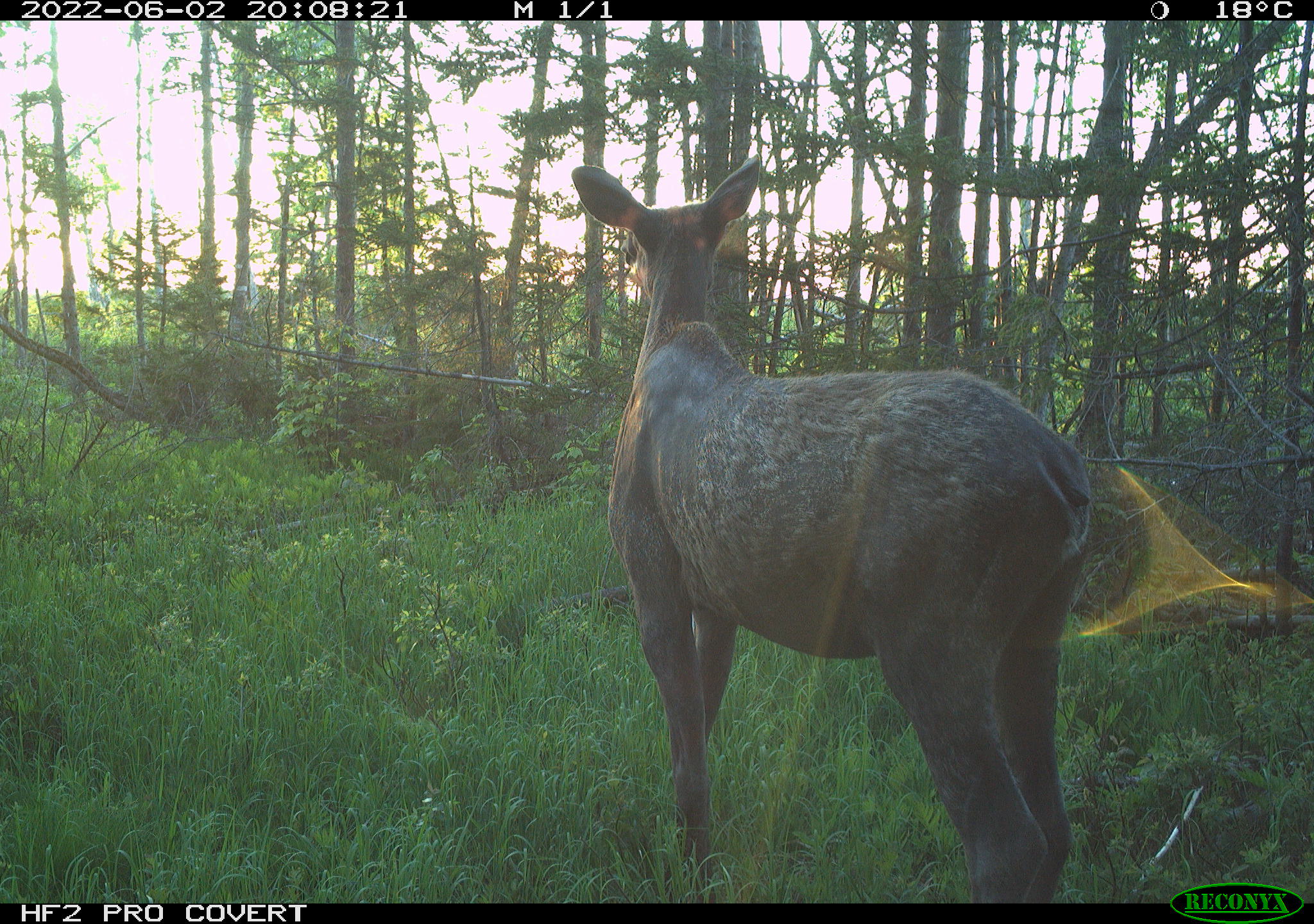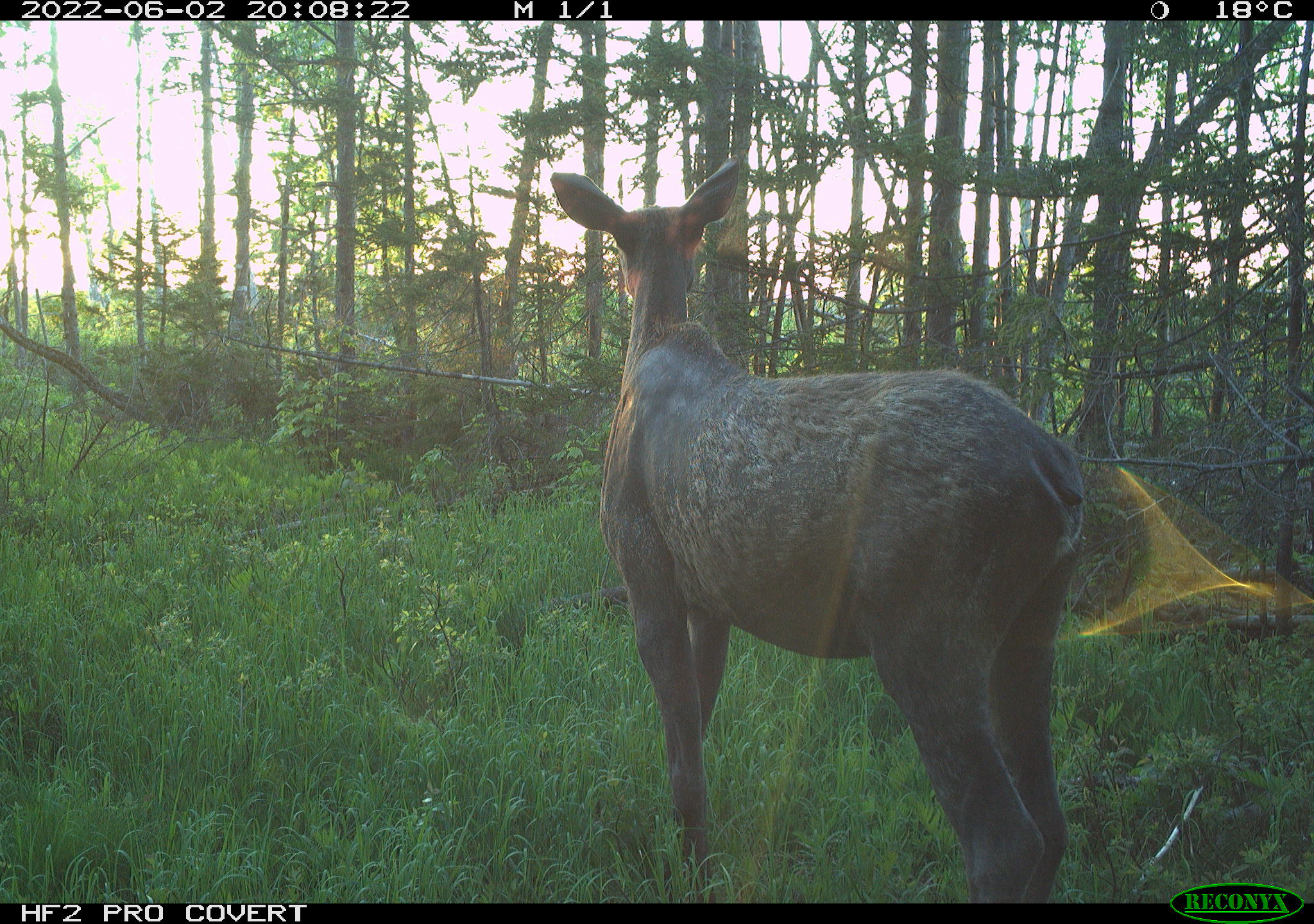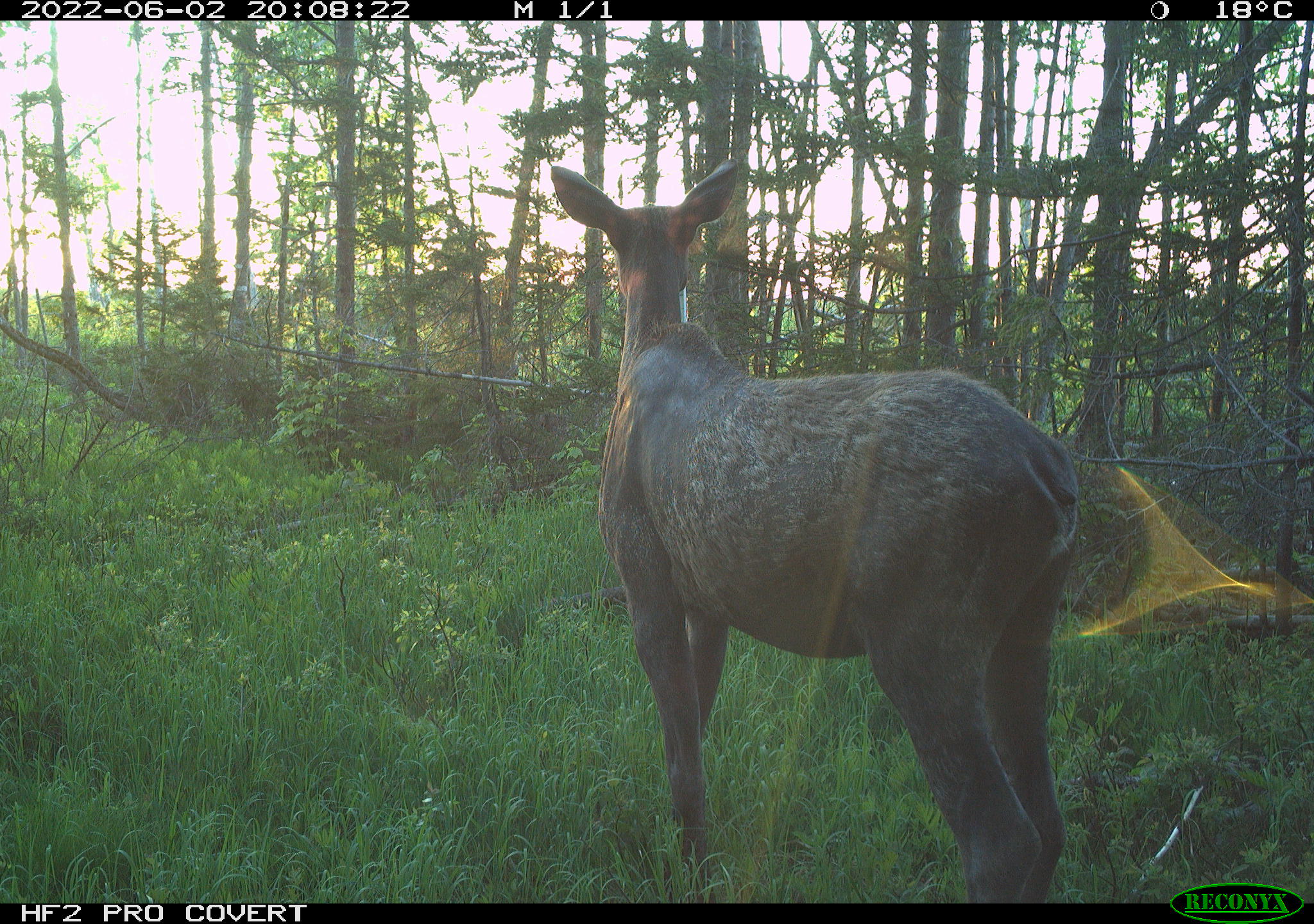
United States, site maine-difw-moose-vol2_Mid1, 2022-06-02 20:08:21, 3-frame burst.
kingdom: Animalia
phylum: Chordata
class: Mammalia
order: Artiodactyla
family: Cervidae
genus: Alces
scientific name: Alces alces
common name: moose